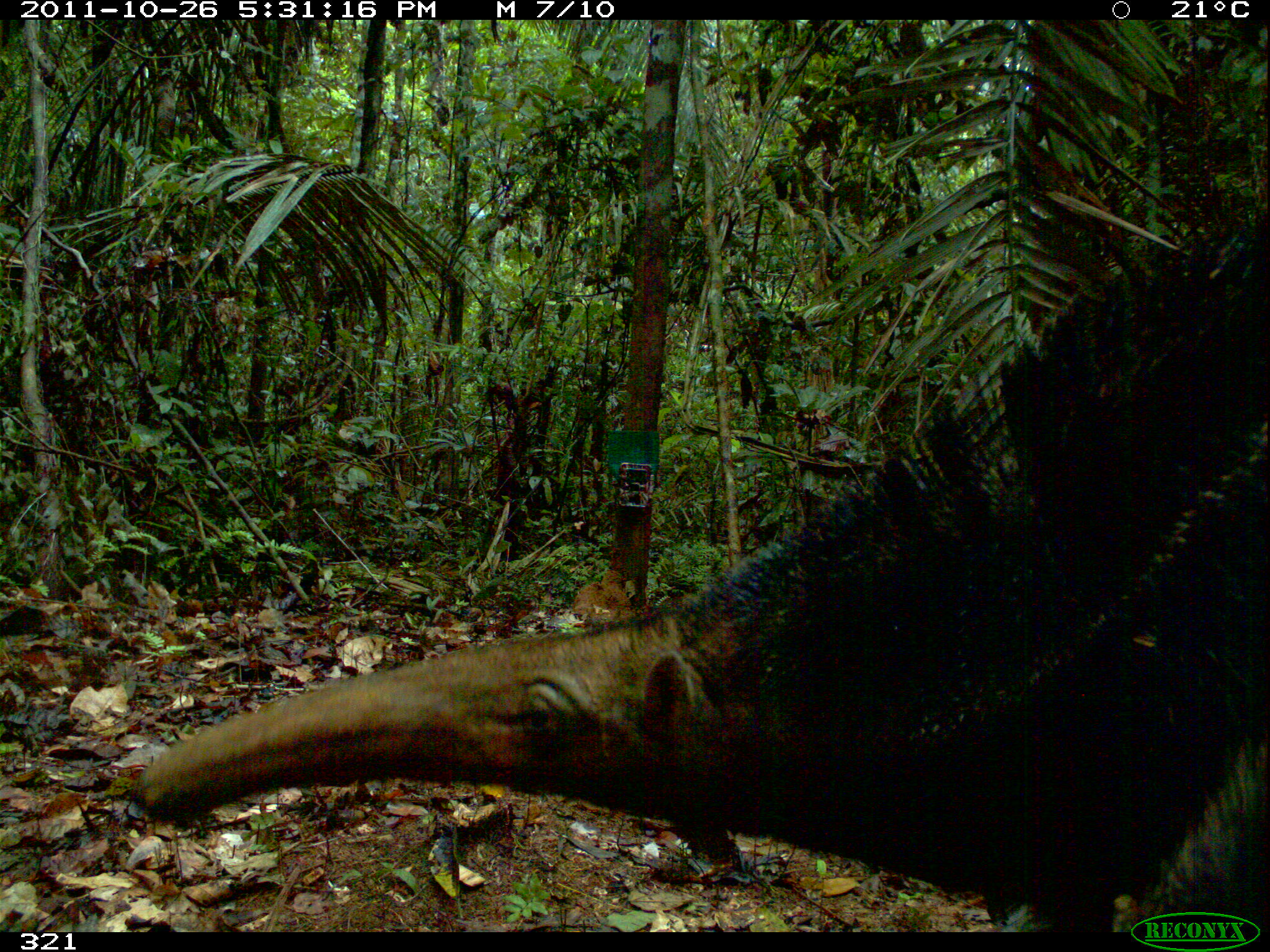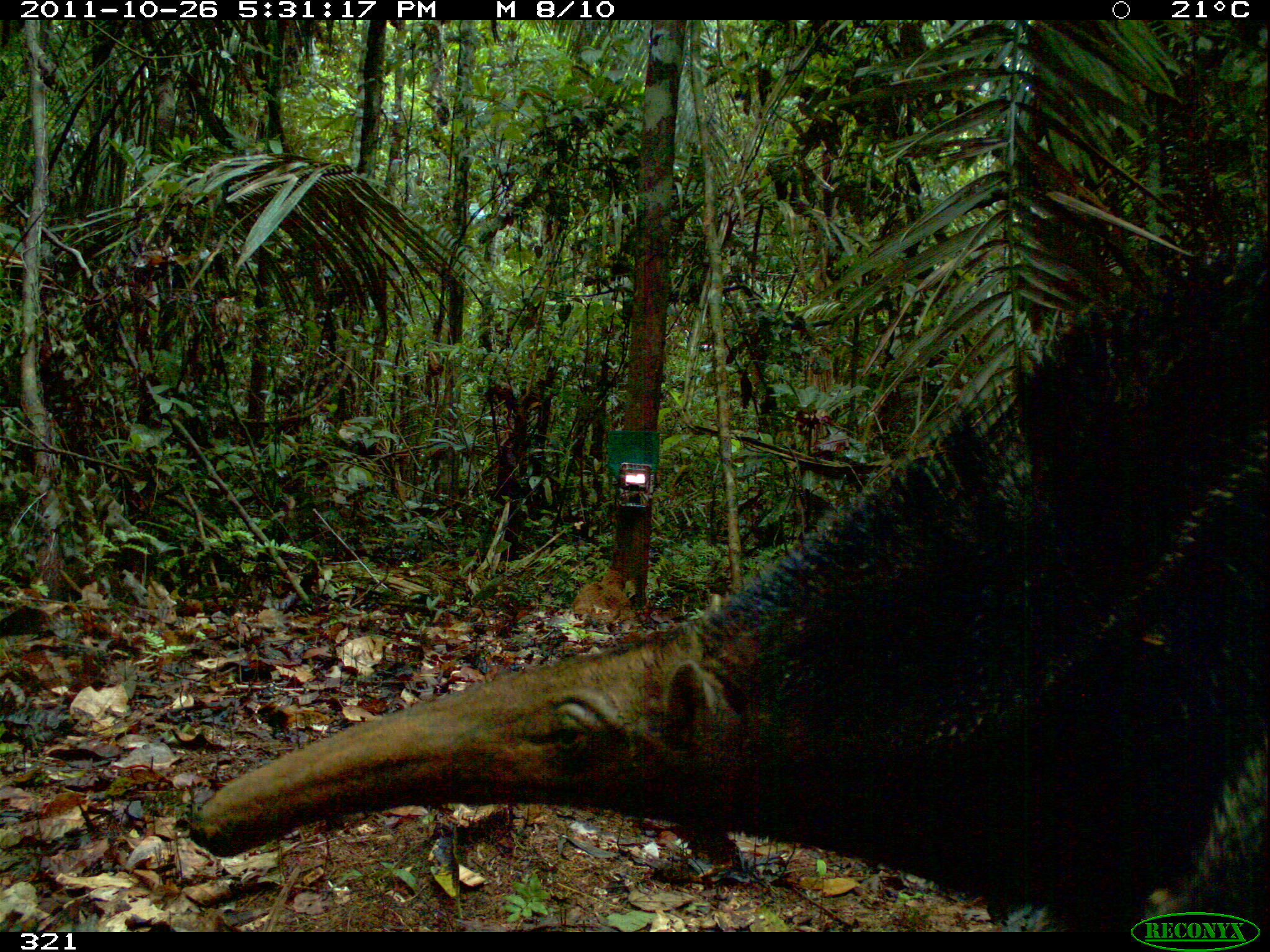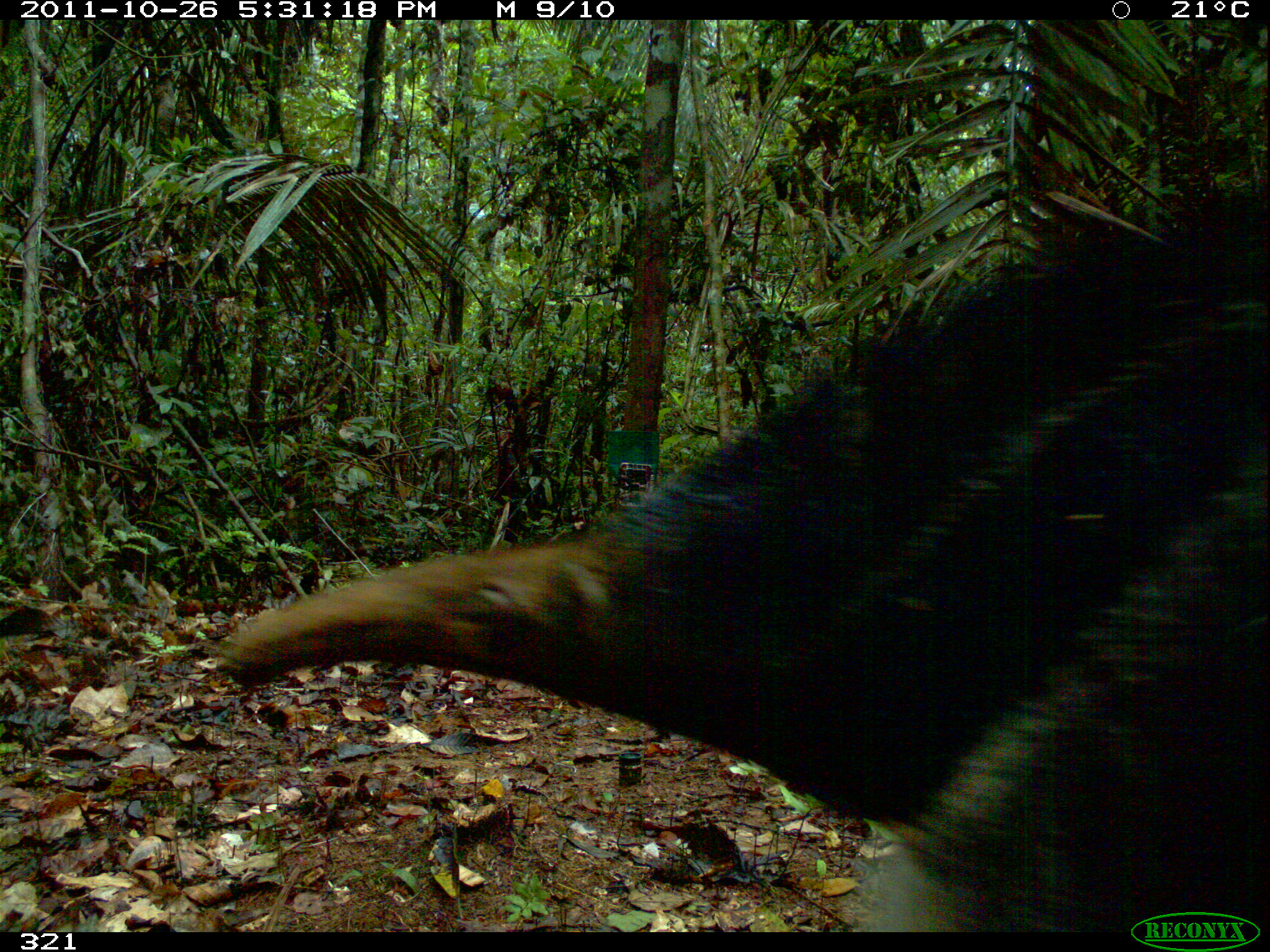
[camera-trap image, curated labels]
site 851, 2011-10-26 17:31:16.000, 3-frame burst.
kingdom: Animalia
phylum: Chordata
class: Mammalia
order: Pilosa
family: Myrmecophagidae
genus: Myrmecophaga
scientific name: Myrmecophaga tridactyla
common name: giant anteater